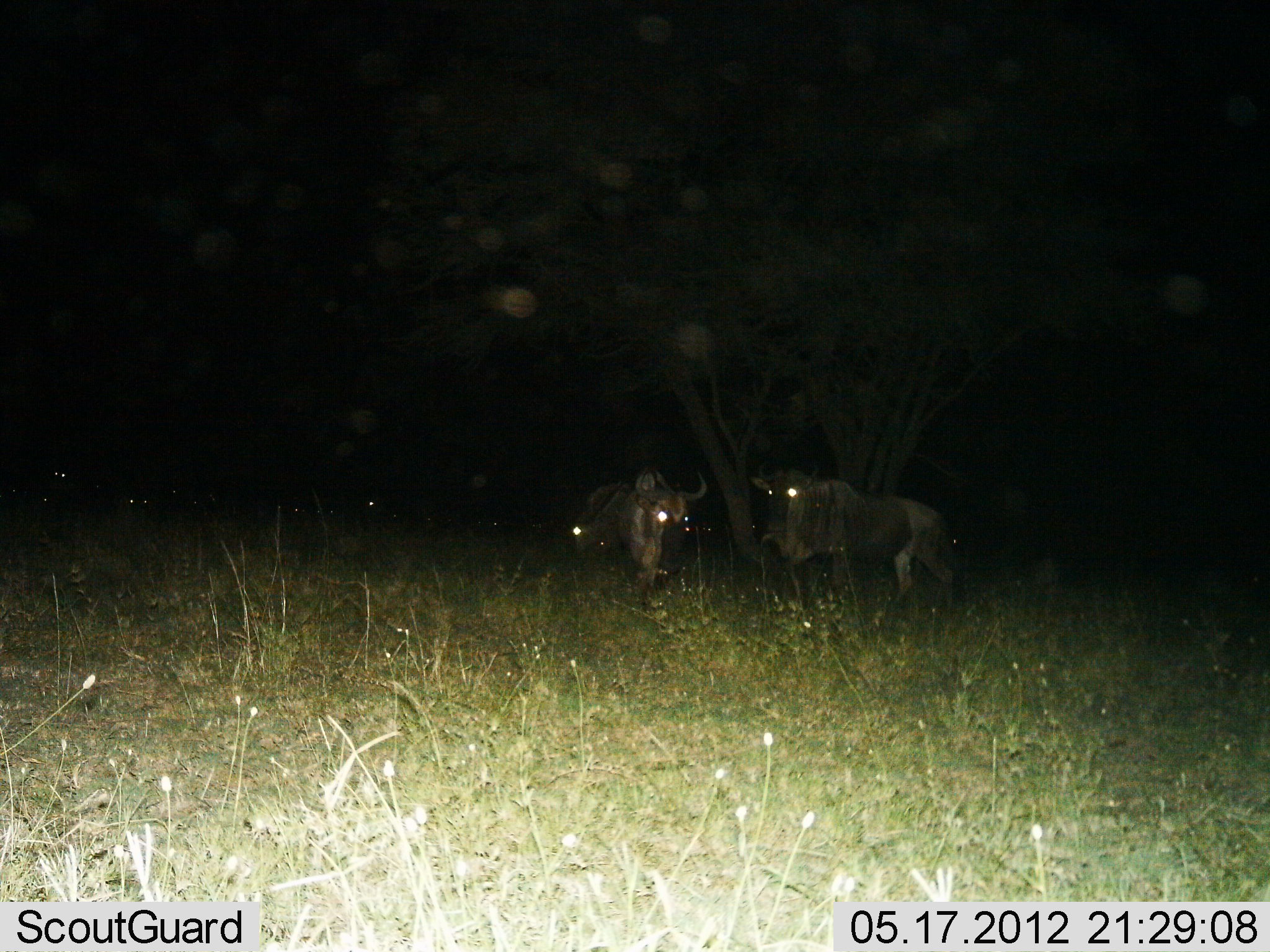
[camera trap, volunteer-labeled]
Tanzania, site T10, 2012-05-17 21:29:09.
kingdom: Animalia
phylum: Chordata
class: Mammalia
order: Artiodactyla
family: Bovidae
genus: Connochaetes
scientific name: Connochaetes taurinus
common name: blue wildebeest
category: wildebeest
Wildebeest (blue wildebeest) (Connochaetes taurinus), count 3. Behavior (volunteer vote fractions): standing 90%, resting 10%, moving 10%, interacting 0%. Young present (vote fraction): 0%. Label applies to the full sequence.